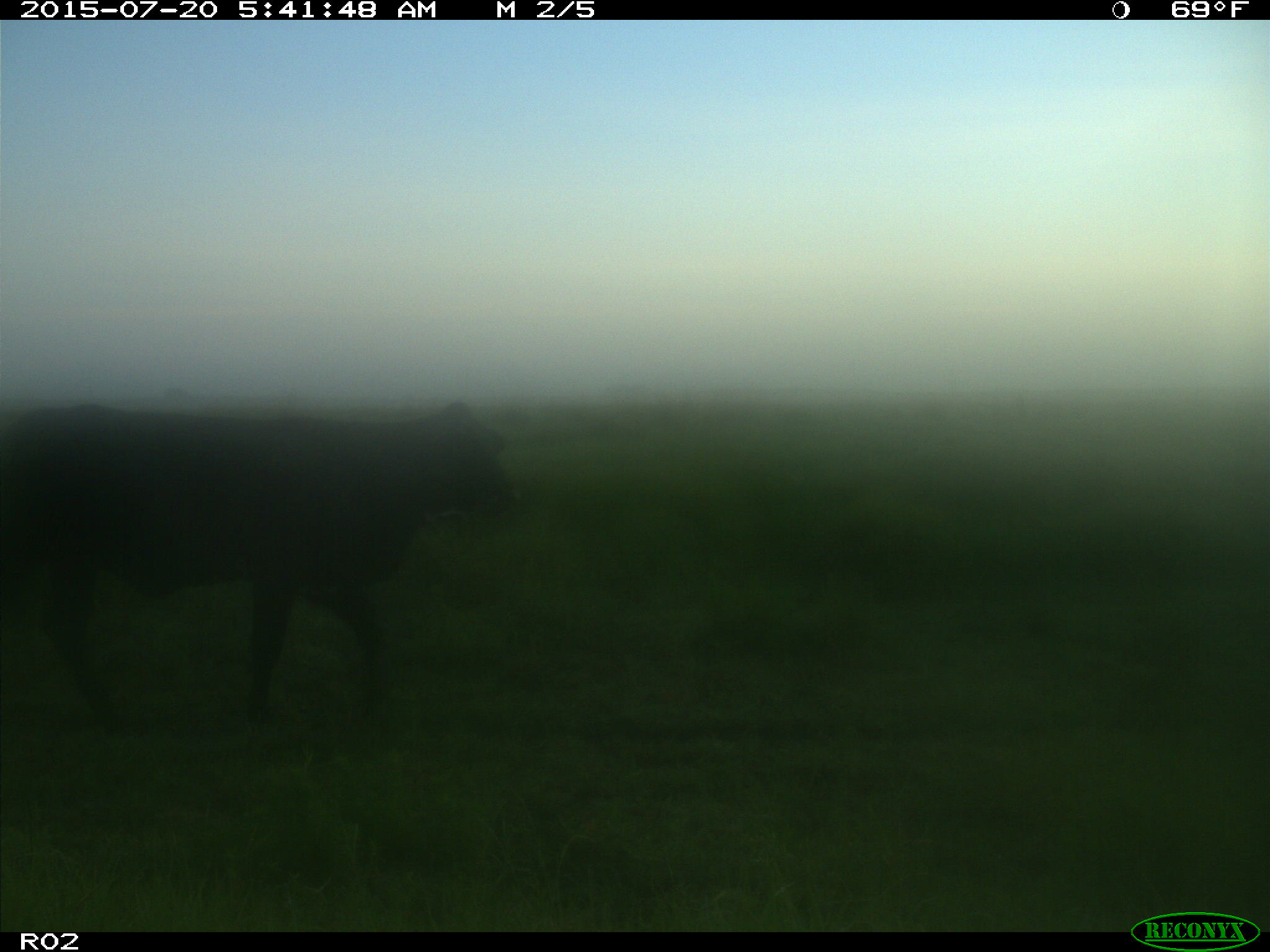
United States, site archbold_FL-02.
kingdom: Animalia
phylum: Chordata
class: Mammalia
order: Artiodactyla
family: Bovidae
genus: Bos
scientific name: Bos taurus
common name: domestic cow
Bos taurus (domestic cow).